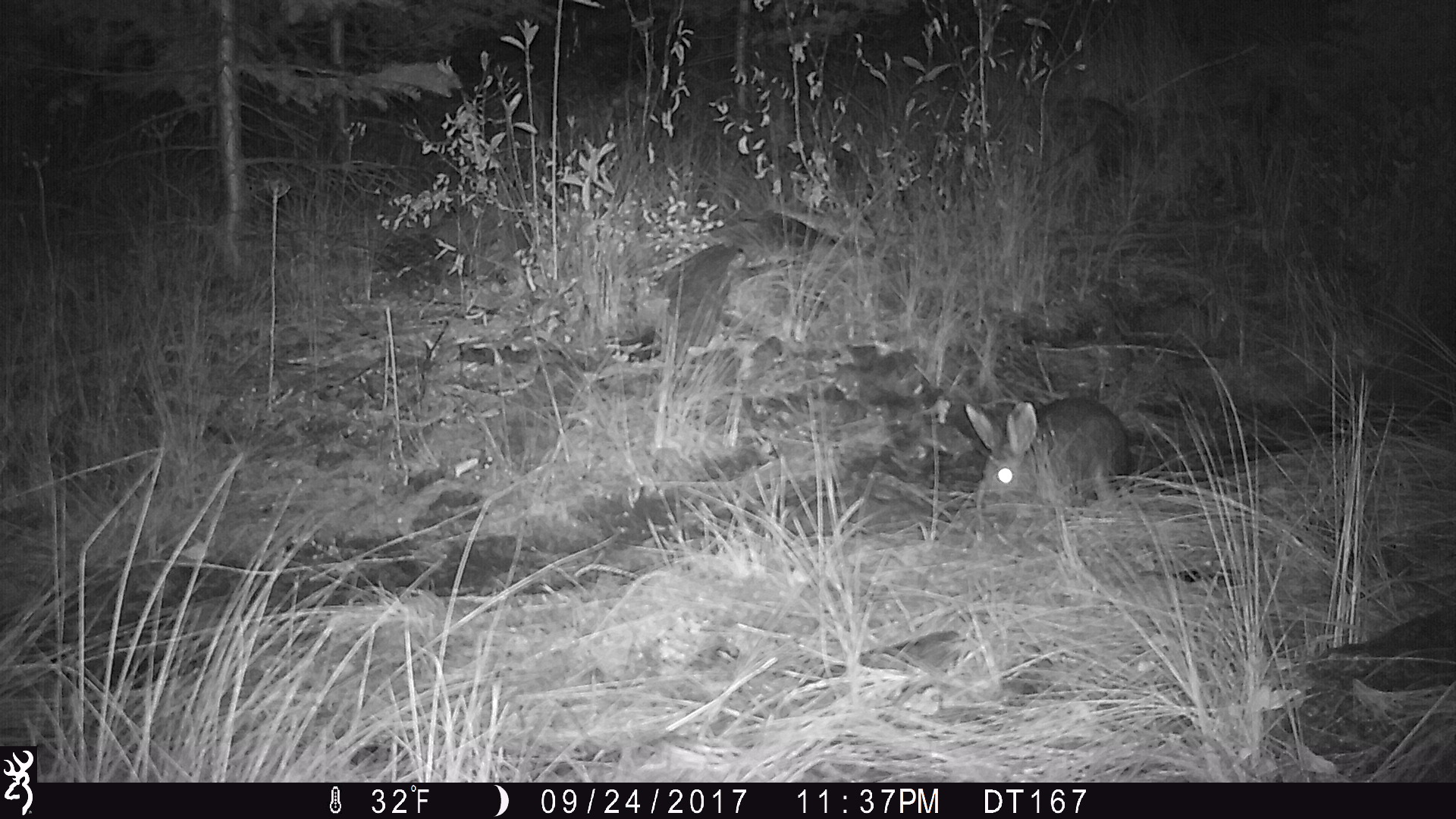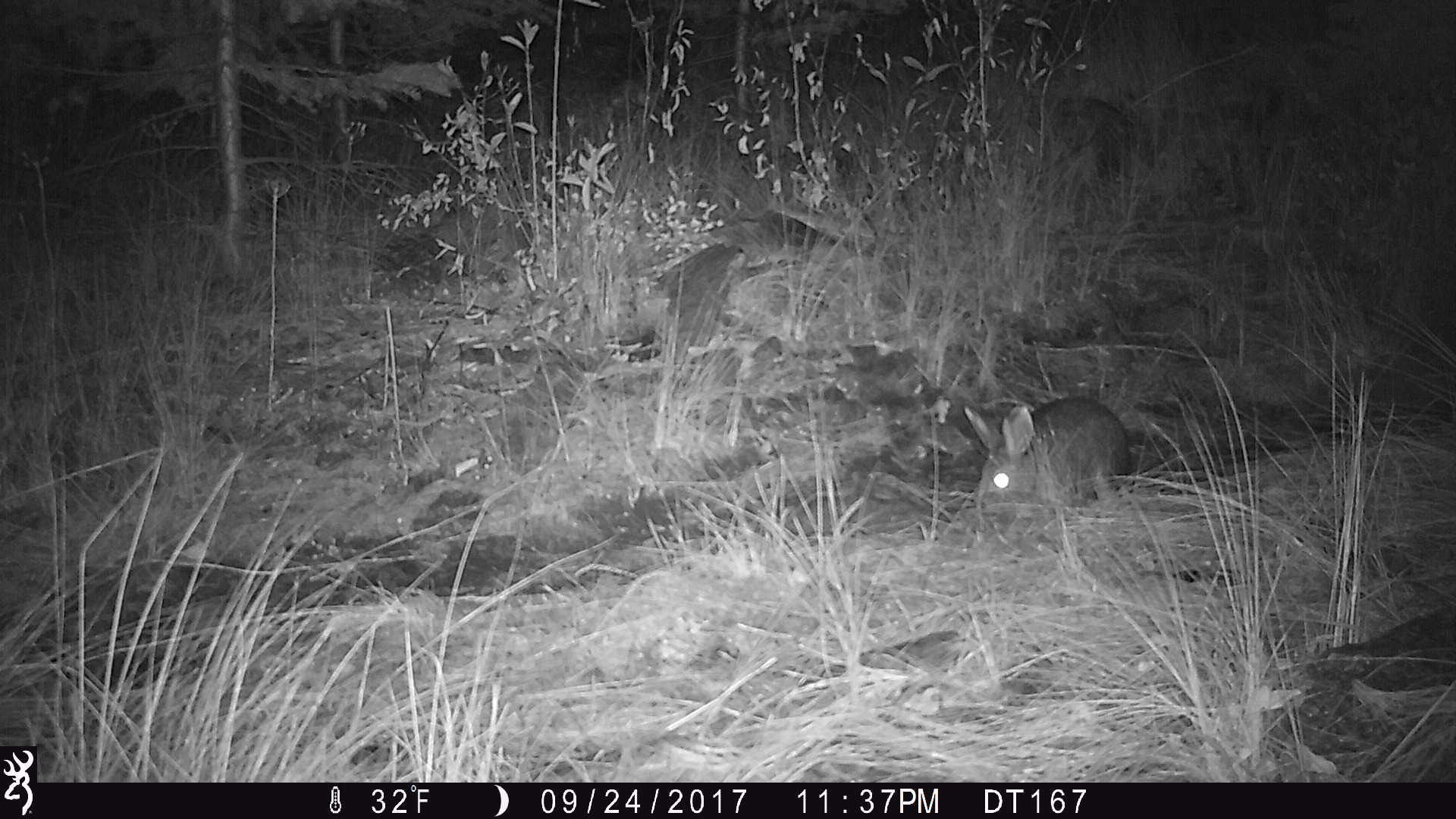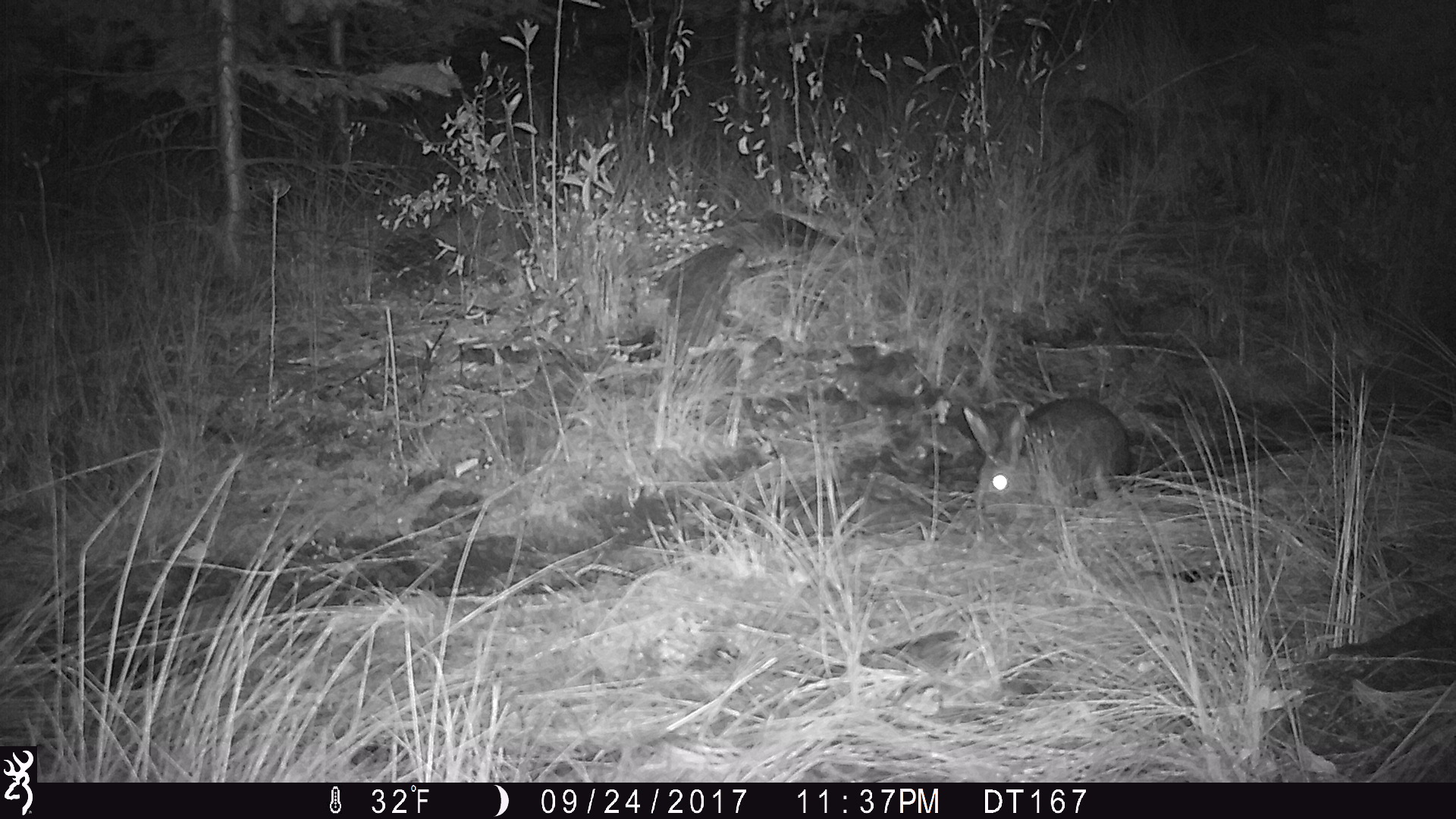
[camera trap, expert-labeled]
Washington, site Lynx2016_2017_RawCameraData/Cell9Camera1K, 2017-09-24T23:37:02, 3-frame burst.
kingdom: Animalia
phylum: Chordata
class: Mammalia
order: Lagomorpha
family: Leporidae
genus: Lepus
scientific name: Lepus americanus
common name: snowshoe hare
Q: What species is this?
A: Lepus americanus (snowshoe hare).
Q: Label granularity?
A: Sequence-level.